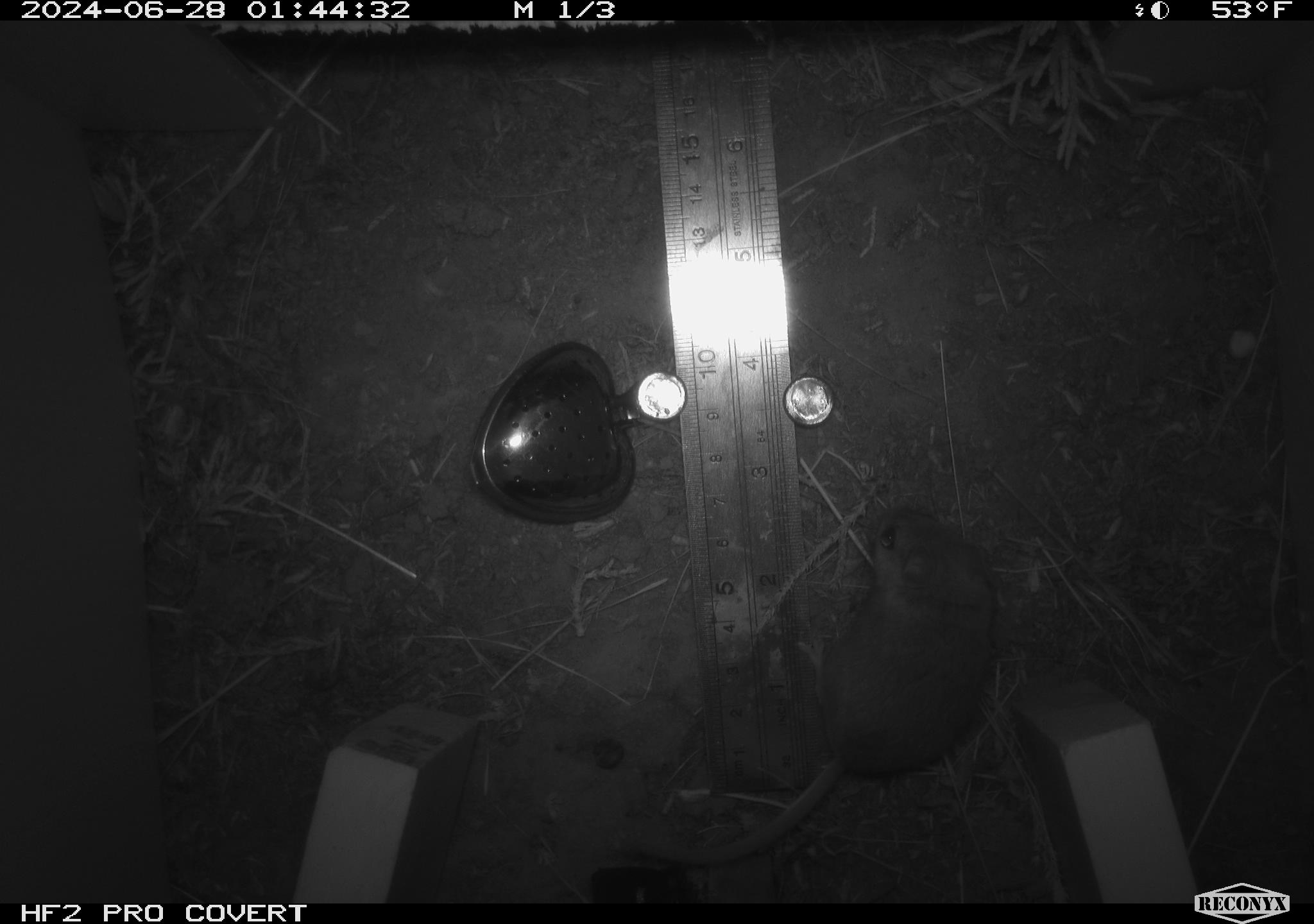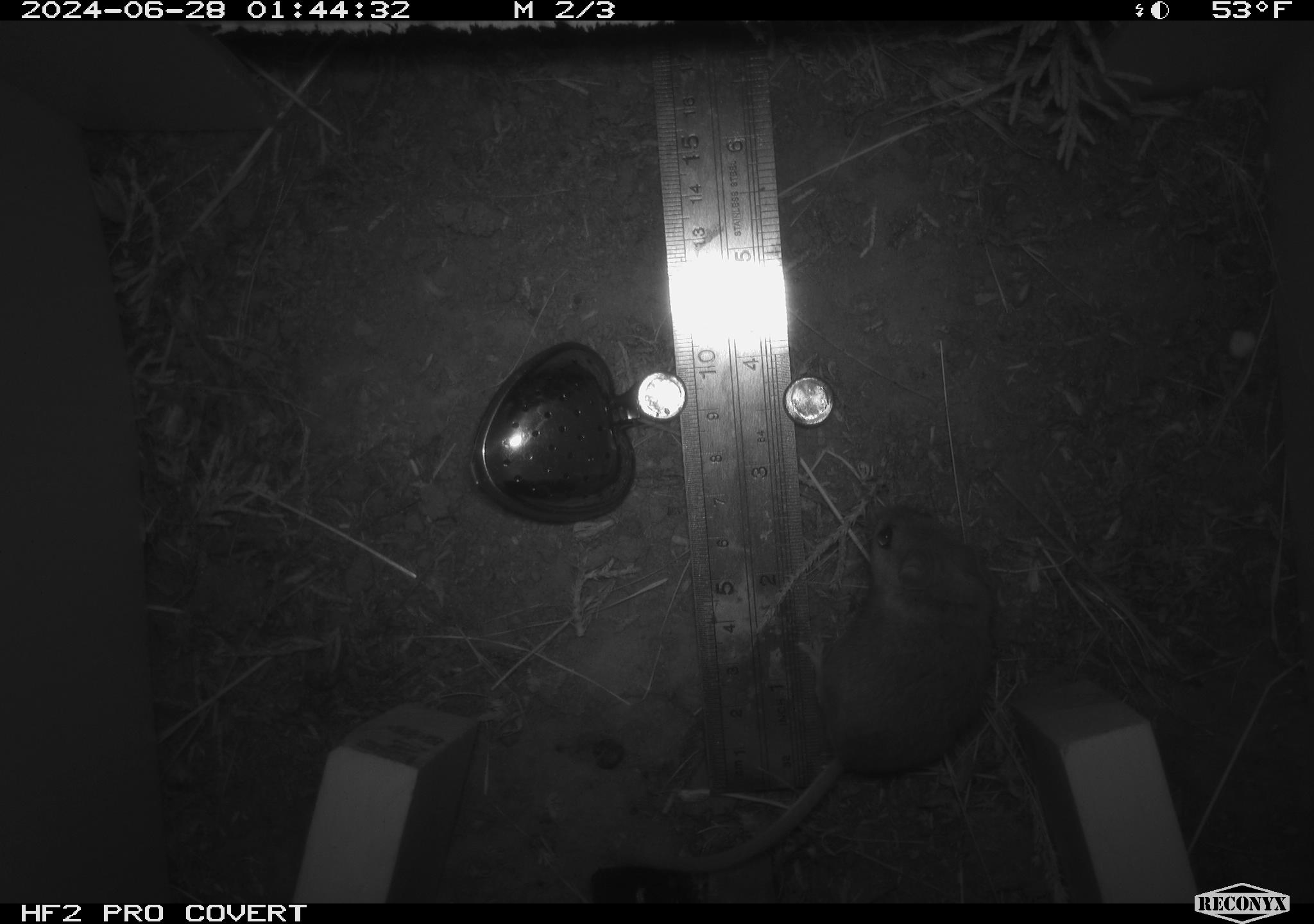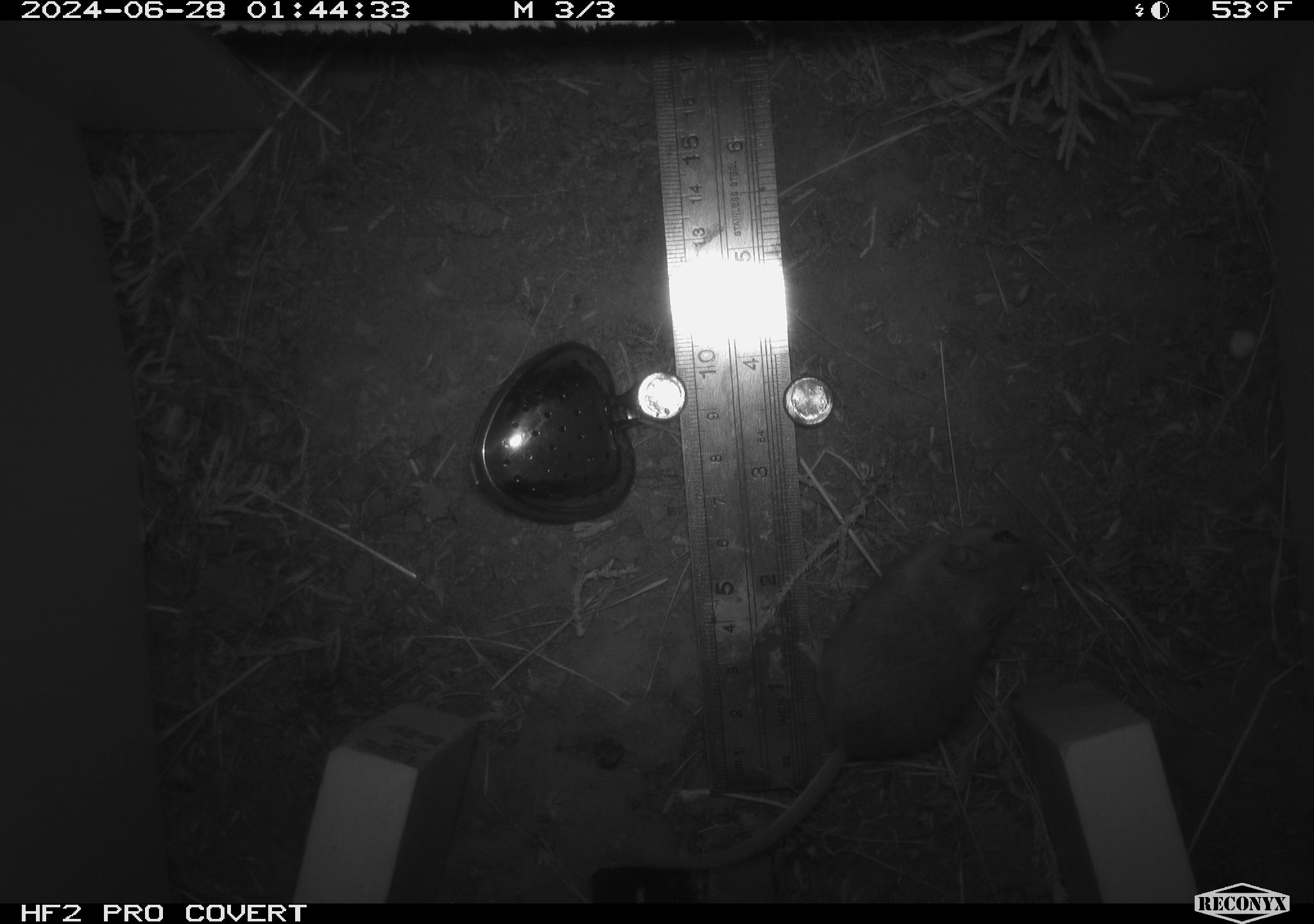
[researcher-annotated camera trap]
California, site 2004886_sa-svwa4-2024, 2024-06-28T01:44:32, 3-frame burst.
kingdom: Animalia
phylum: Chordata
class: Mammalia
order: Rodentia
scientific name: Rodentia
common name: mouse species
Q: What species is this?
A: Mouse species (Rodentia).